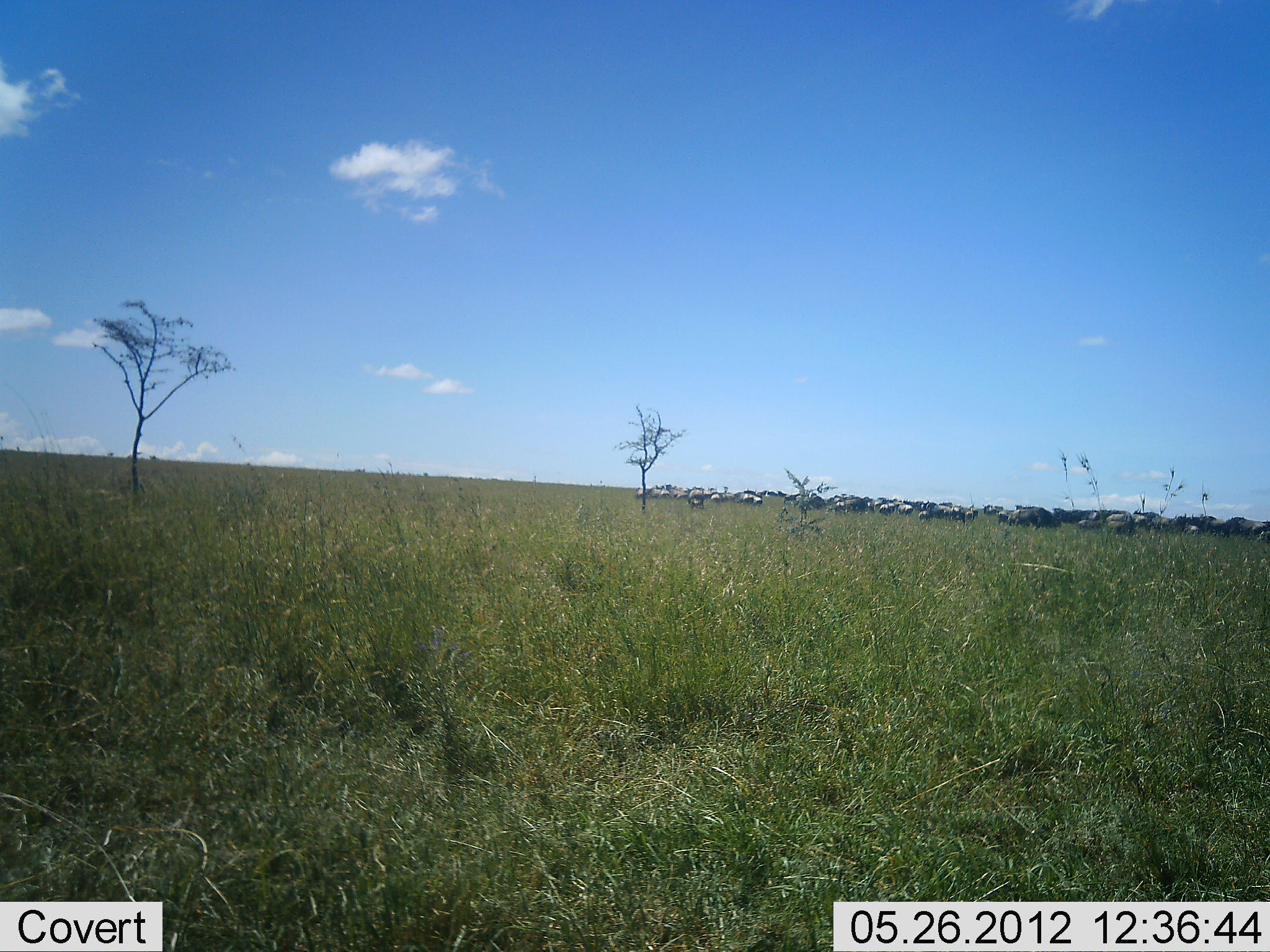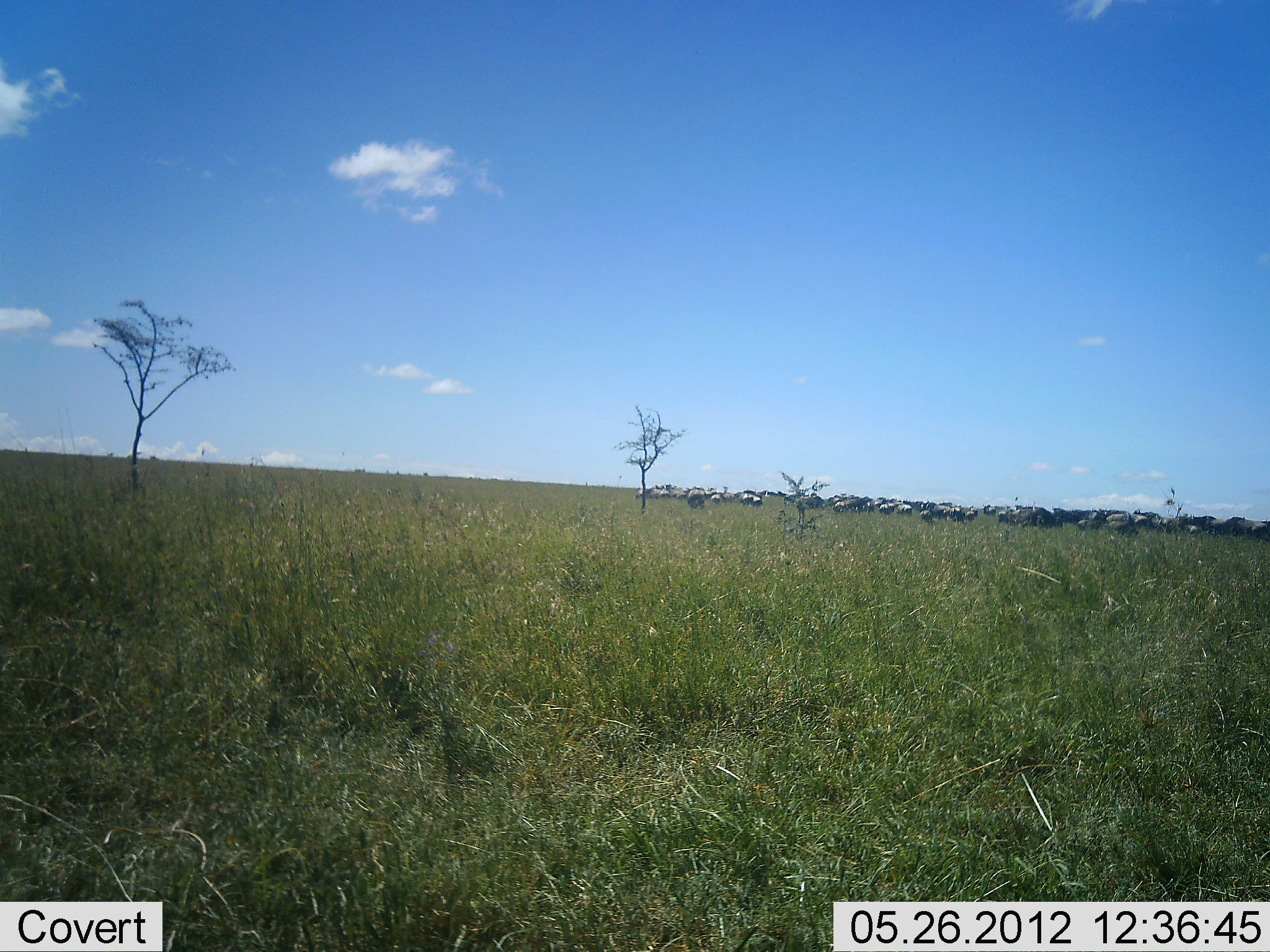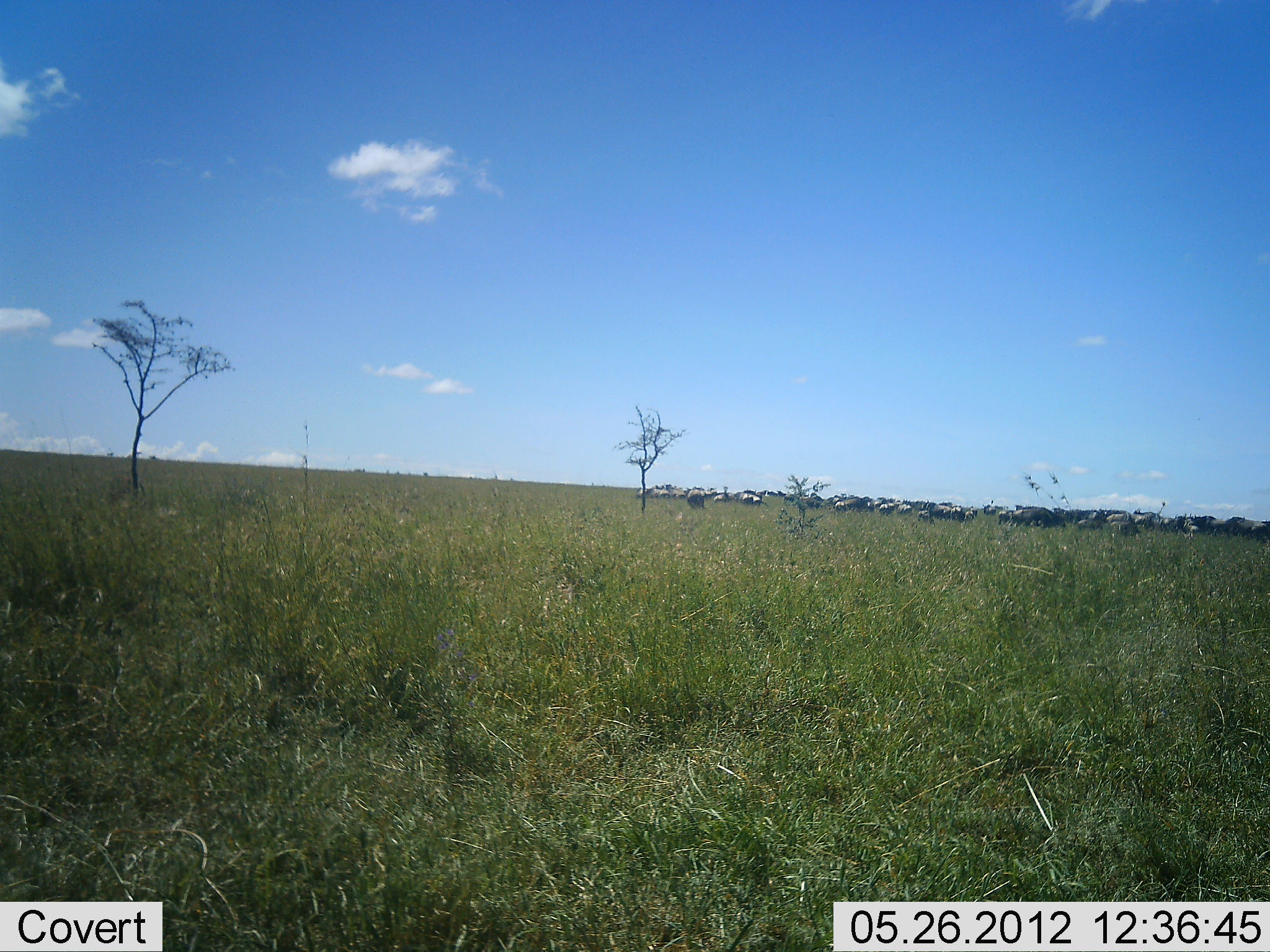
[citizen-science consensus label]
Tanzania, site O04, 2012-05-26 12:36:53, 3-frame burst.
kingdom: Animalia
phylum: Chordata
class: Mammalia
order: Artiodactyla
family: Bovidae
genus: Connochaetes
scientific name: Connochaetes taurinus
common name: blue wildebeest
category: wildebeest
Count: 11-50.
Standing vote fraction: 64%.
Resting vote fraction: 0%.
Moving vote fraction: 14%.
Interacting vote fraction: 0%.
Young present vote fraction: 0%.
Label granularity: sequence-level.